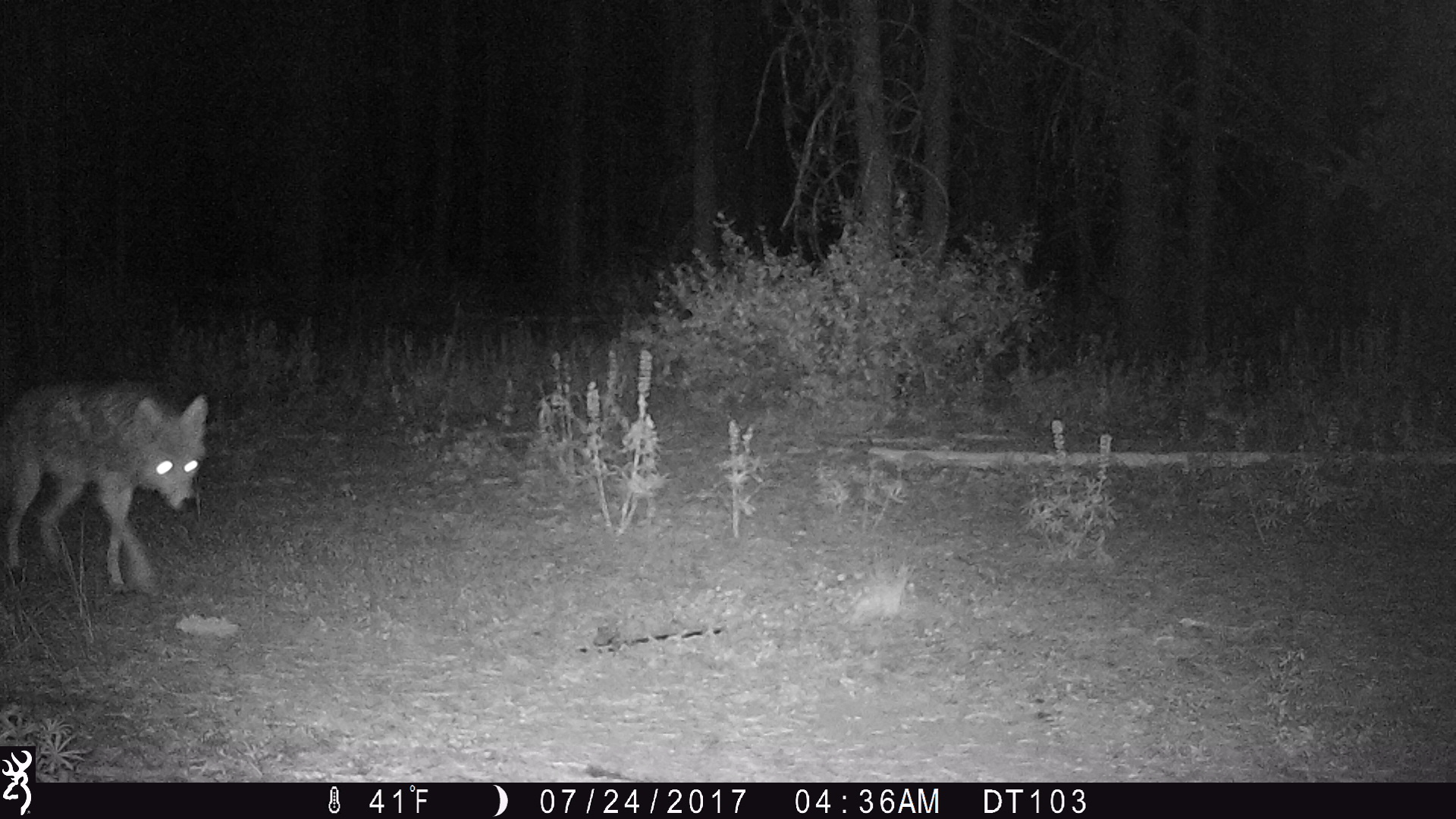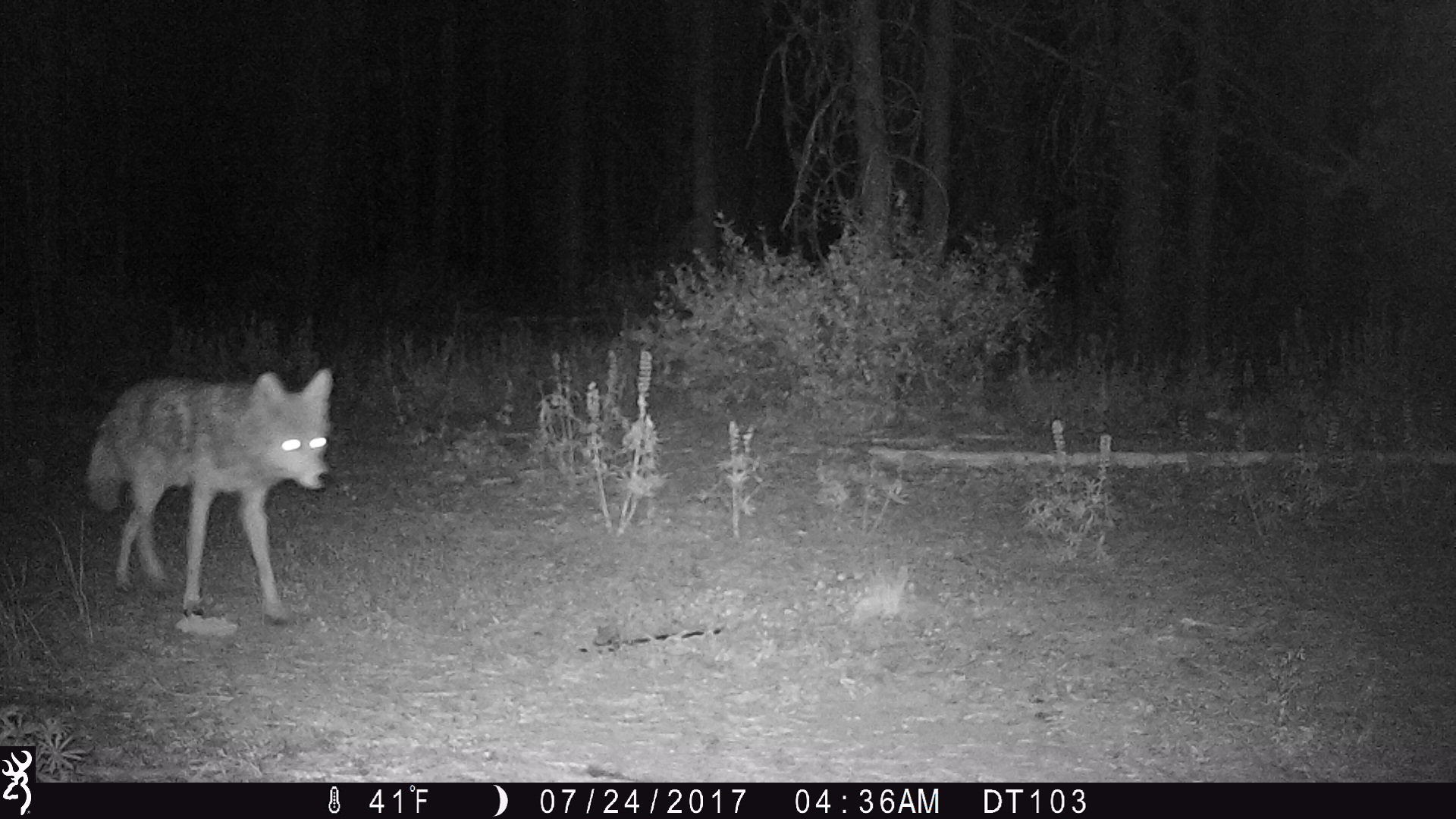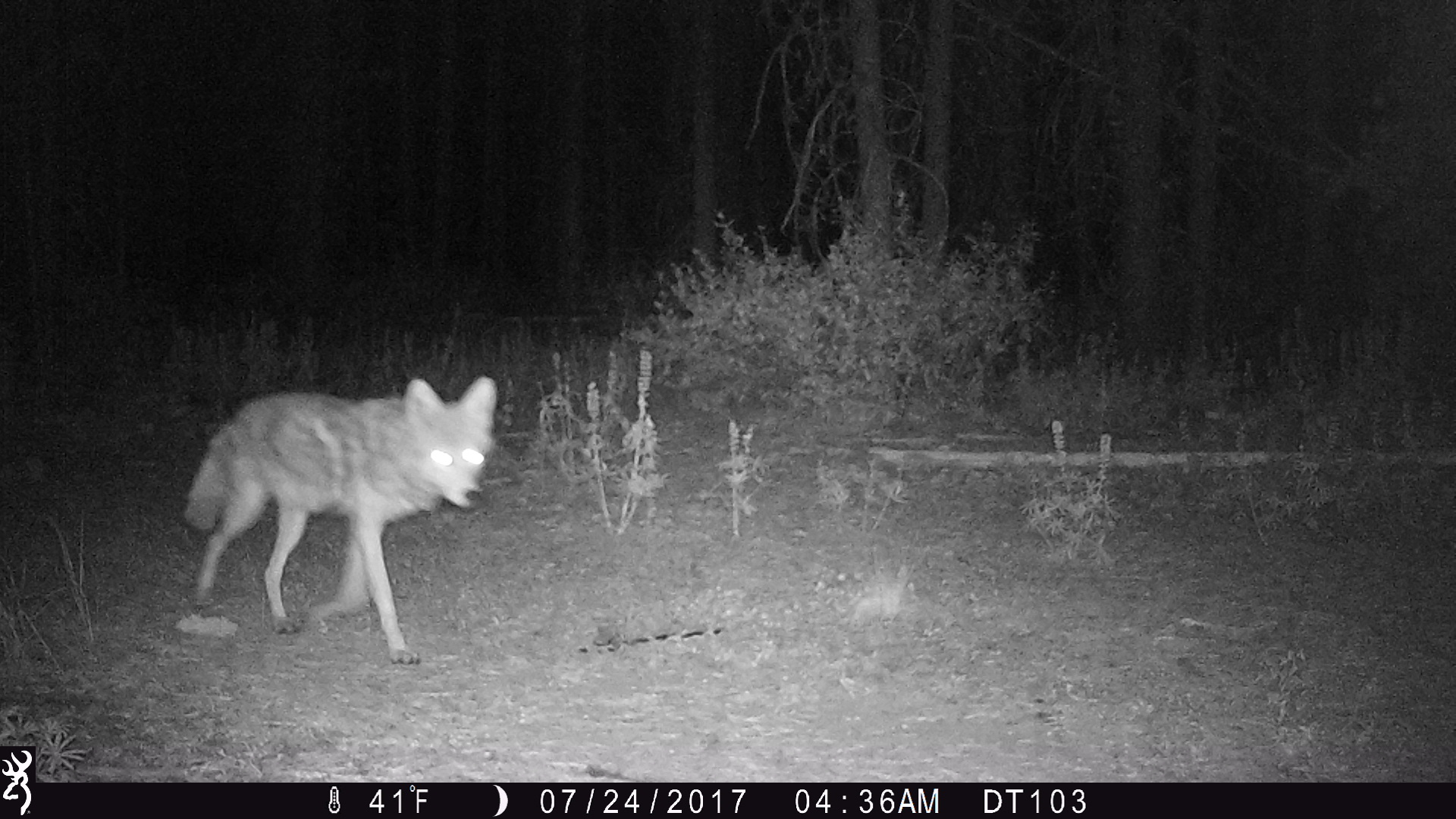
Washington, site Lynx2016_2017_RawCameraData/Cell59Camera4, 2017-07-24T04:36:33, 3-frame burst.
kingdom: Animalia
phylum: Chordata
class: Mammalia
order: Carnivora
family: Canidae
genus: Canis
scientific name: Canis latrans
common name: coyote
Canis latrans (coyote). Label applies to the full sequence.